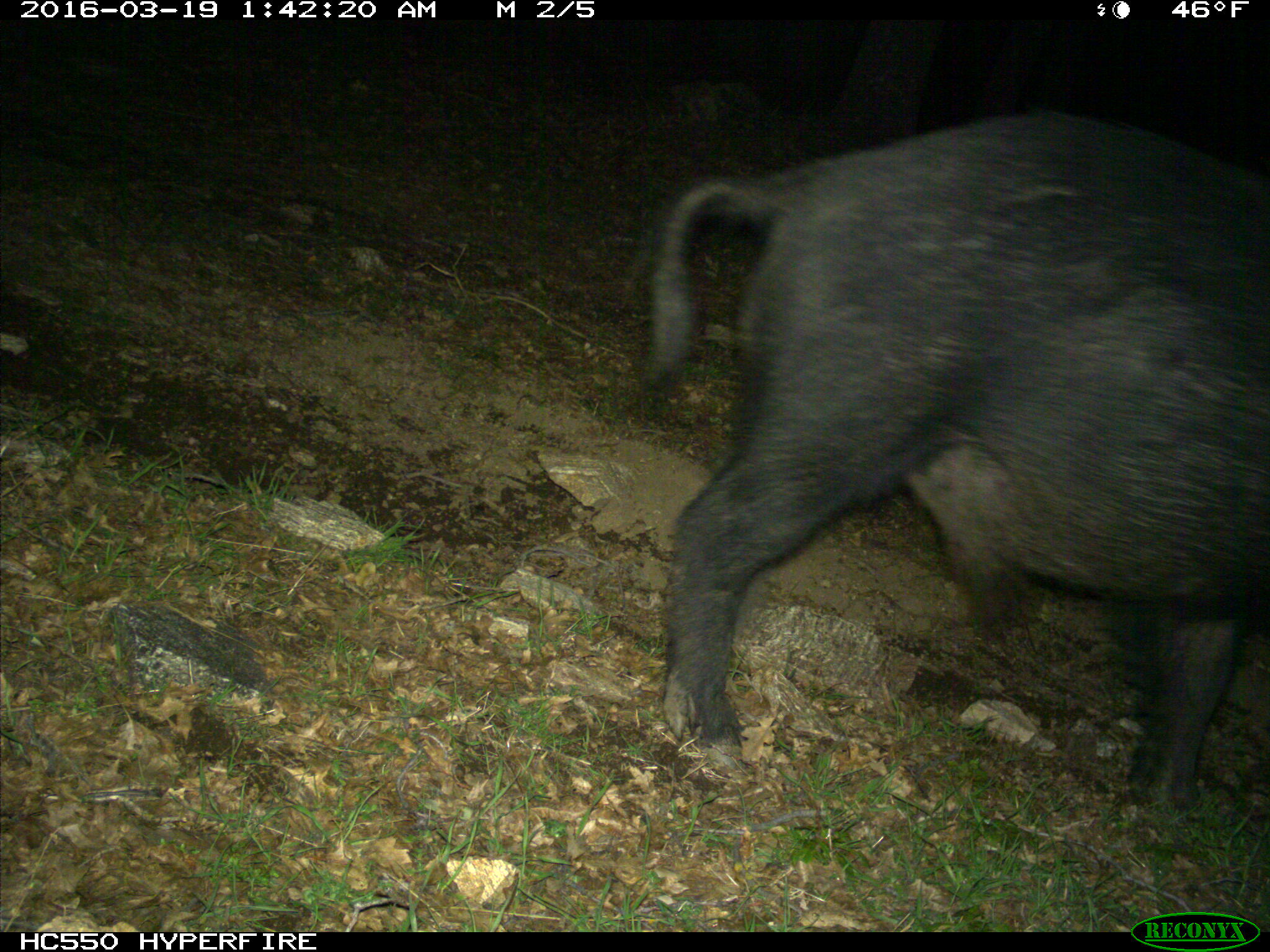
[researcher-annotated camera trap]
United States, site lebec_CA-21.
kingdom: Animalia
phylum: Chordata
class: Mammalia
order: Artiodactyla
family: Suidae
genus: Sus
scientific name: Sus scrofa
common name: wild boar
Sus scrofa (wild boar).